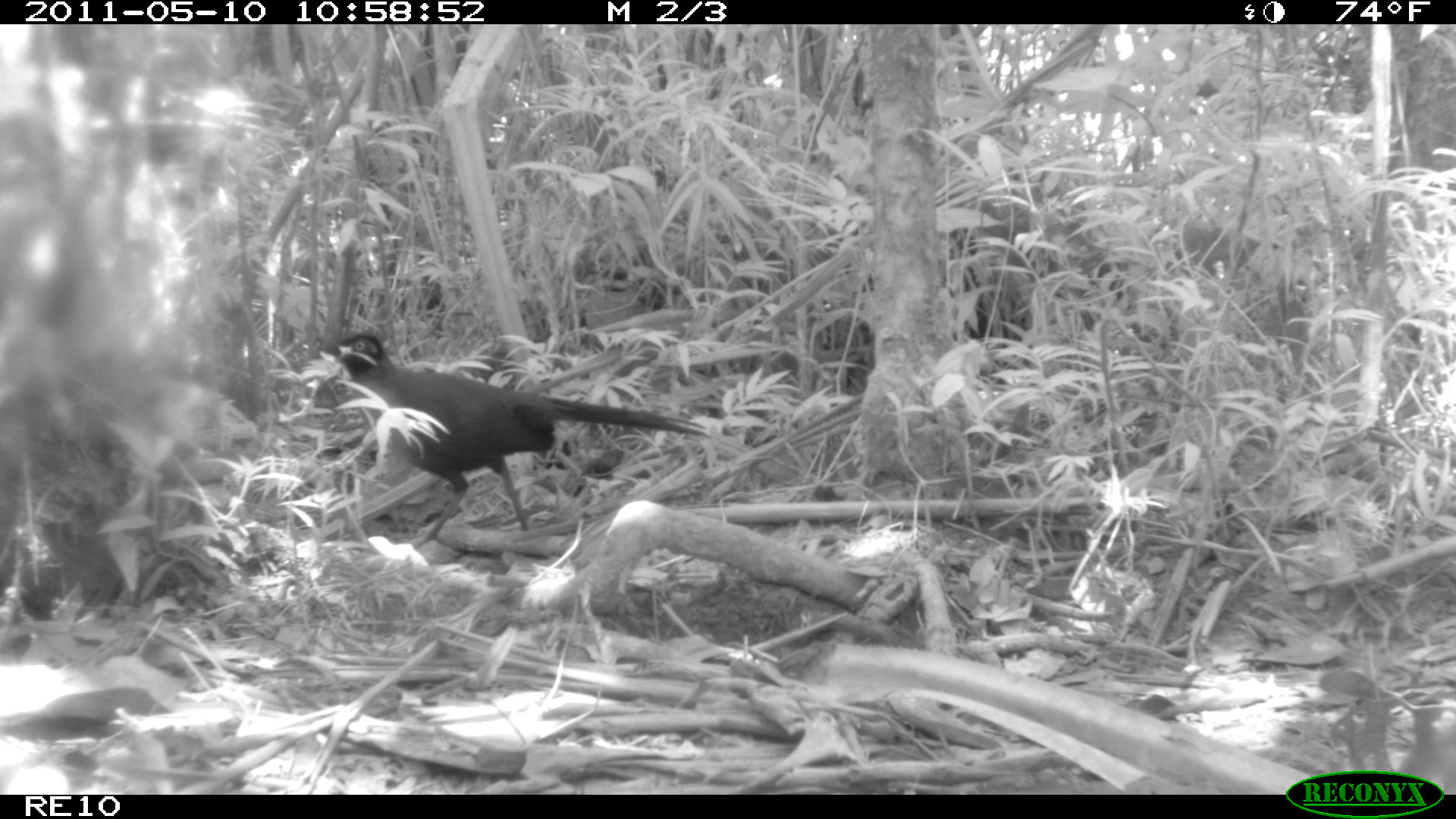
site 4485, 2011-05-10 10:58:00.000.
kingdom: Animalia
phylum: Chordata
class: Aves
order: Cuculiformes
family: Cuculidae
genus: Coua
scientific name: Coua serriana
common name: red-breasted coua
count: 1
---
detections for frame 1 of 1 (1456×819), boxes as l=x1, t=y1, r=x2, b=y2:
coua serriana: l=314, t=332, r=713, b=549